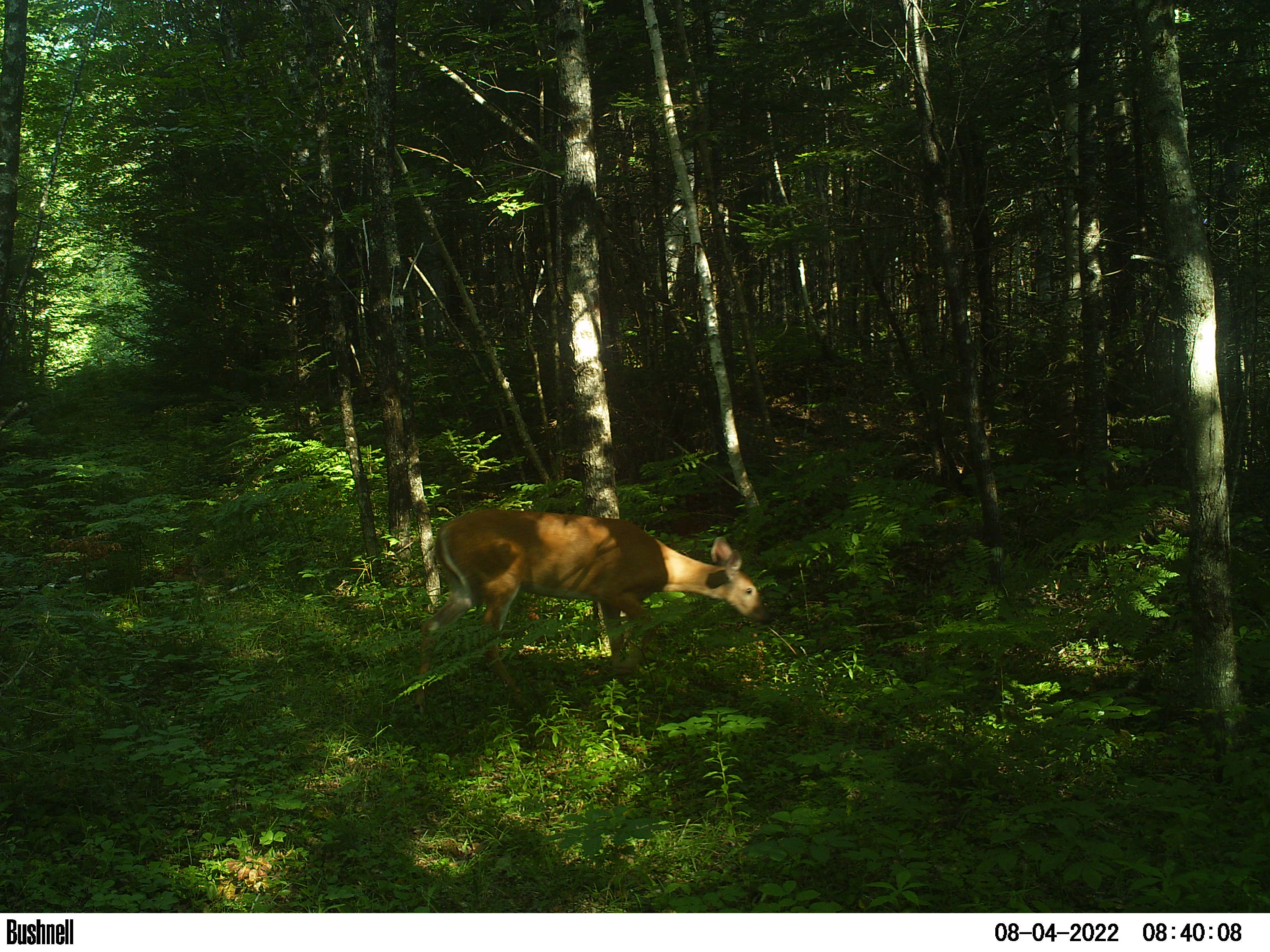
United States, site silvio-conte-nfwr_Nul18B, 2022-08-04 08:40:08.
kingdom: Animalia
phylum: Chordata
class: Mammalia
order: Artiodactyla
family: Cervidae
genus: Odocoileus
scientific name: Odocoileus virginianus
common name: white-tailed deer